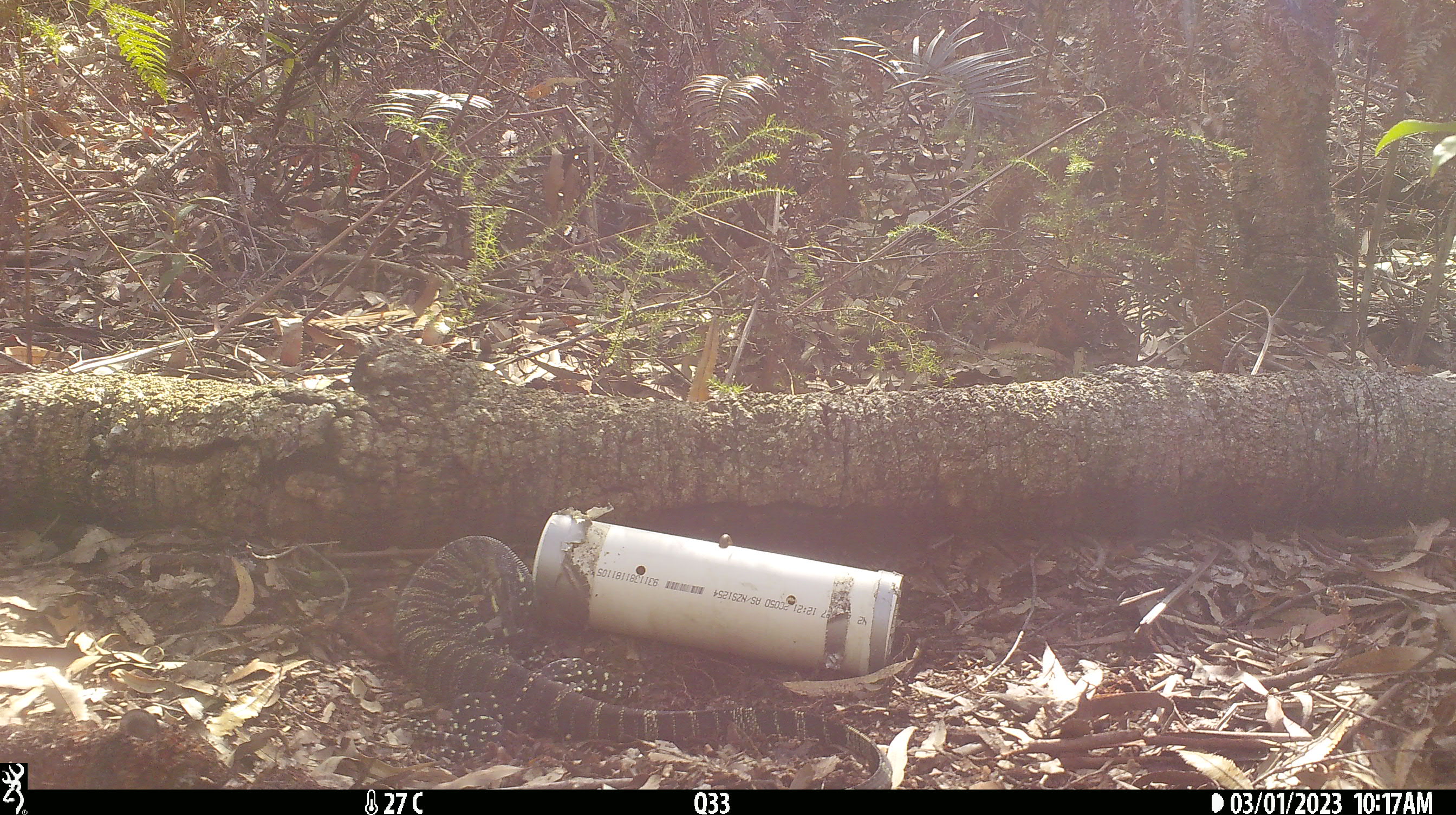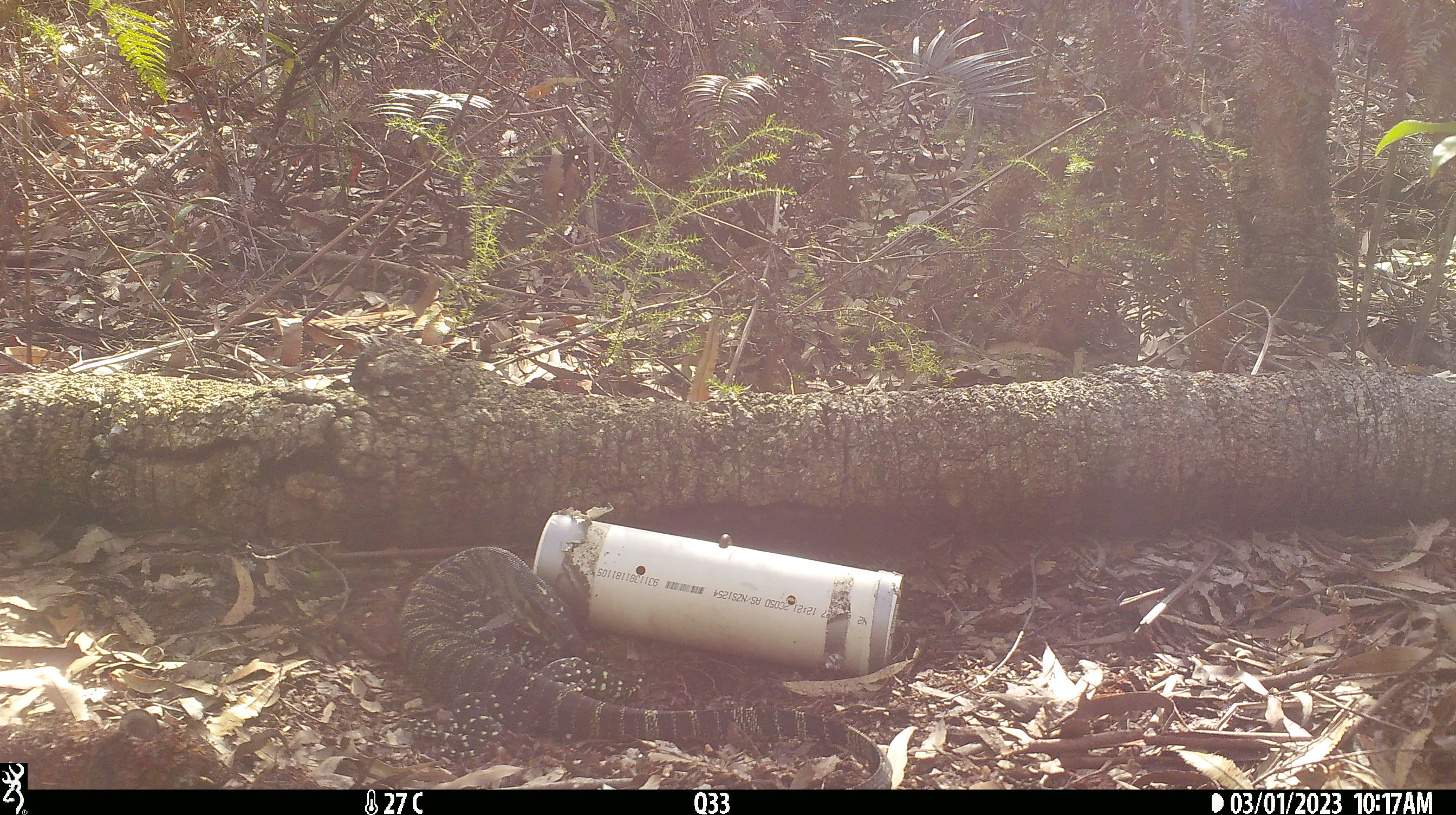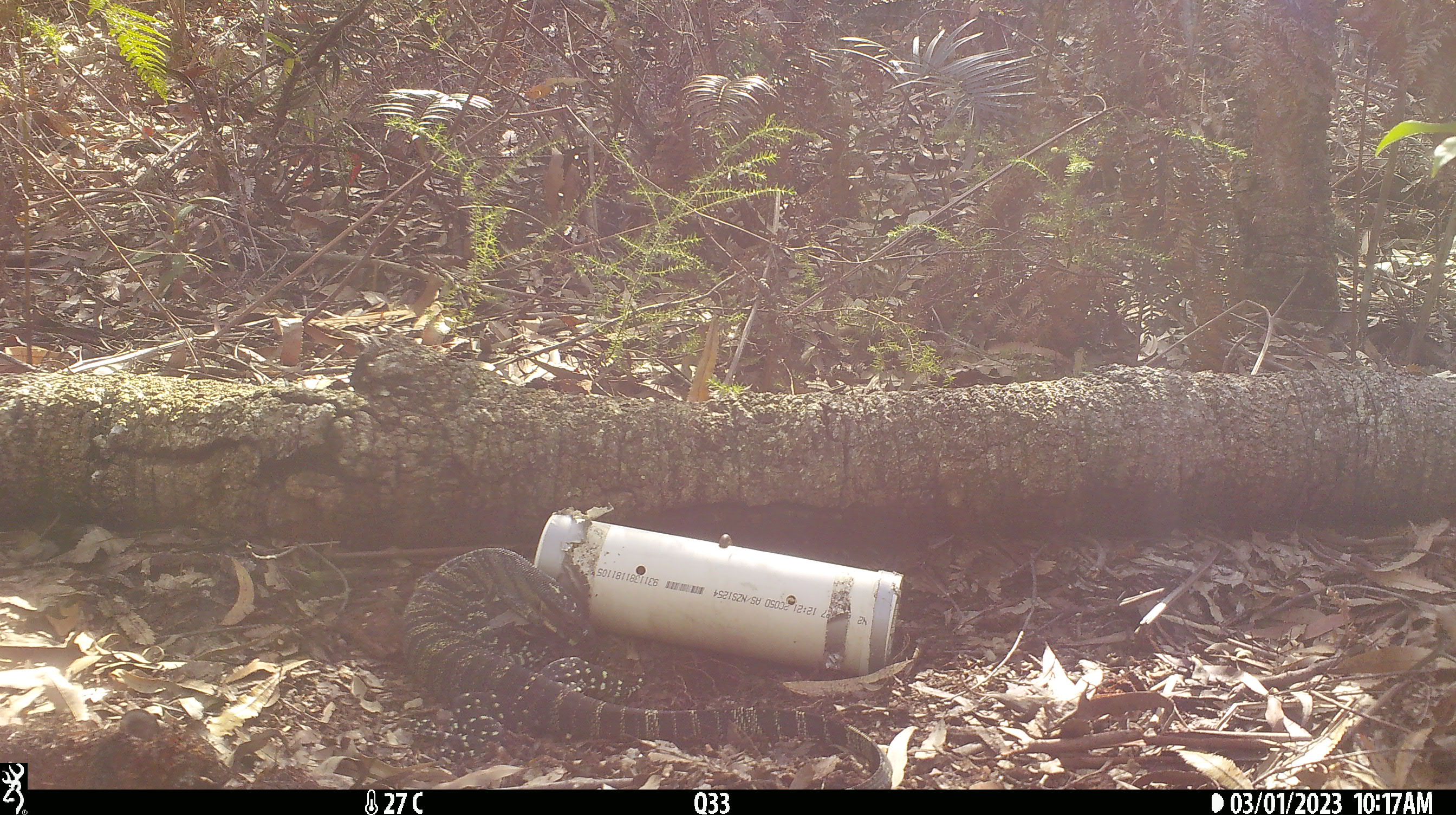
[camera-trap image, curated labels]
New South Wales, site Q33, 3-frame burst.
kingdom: Animalia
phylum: Chordata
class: Reptilia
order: Squamata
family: Varanidae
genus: Varanus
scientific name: Varanus varius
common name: lace monitor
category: goanna